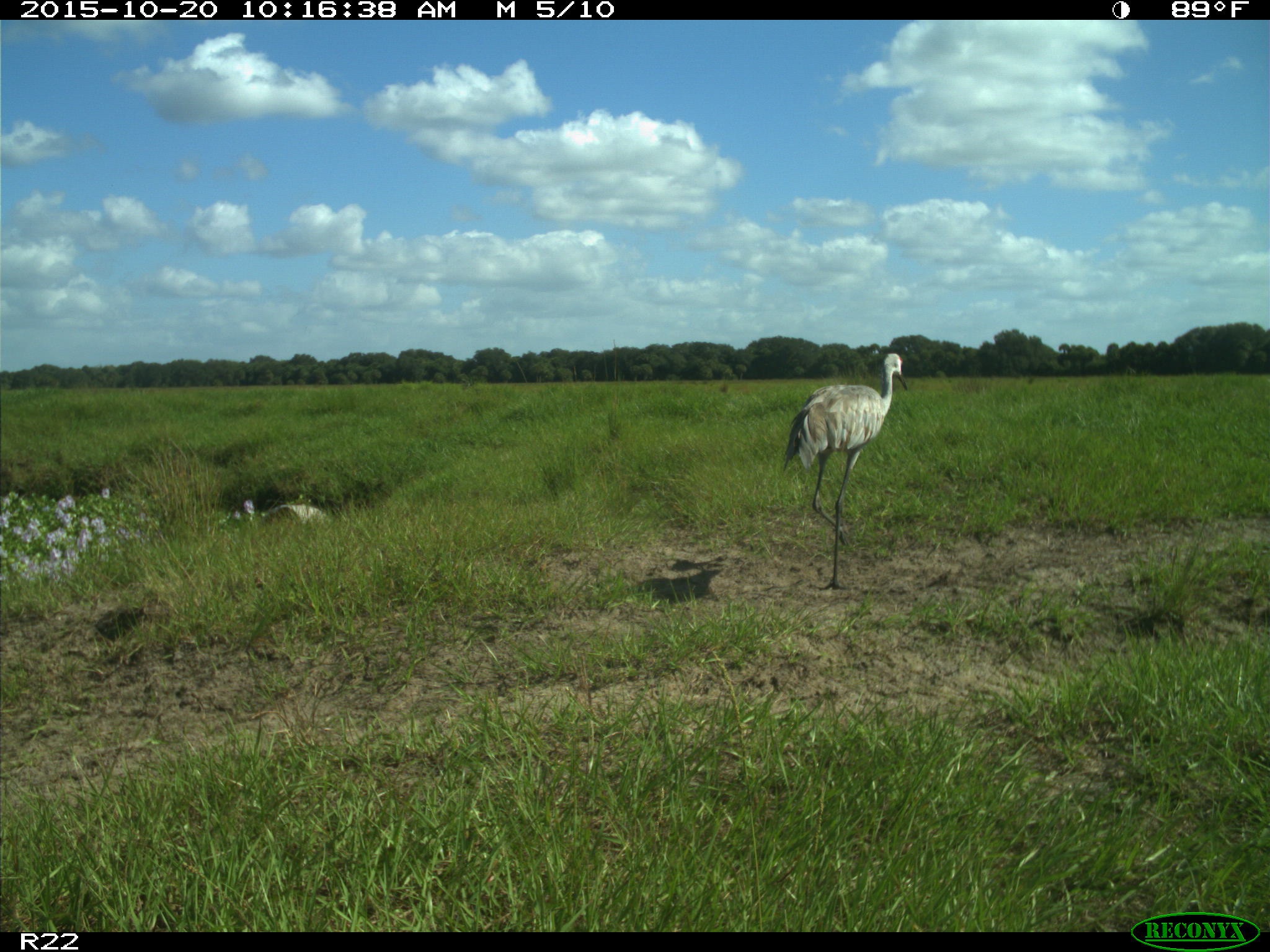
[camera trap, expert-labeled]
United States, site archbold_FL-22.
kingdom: Animalia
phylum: Chordata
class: Aves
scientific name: Aves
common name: birds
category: unidentified bird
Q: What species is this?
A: Unidentified bird (birds) (Aves).